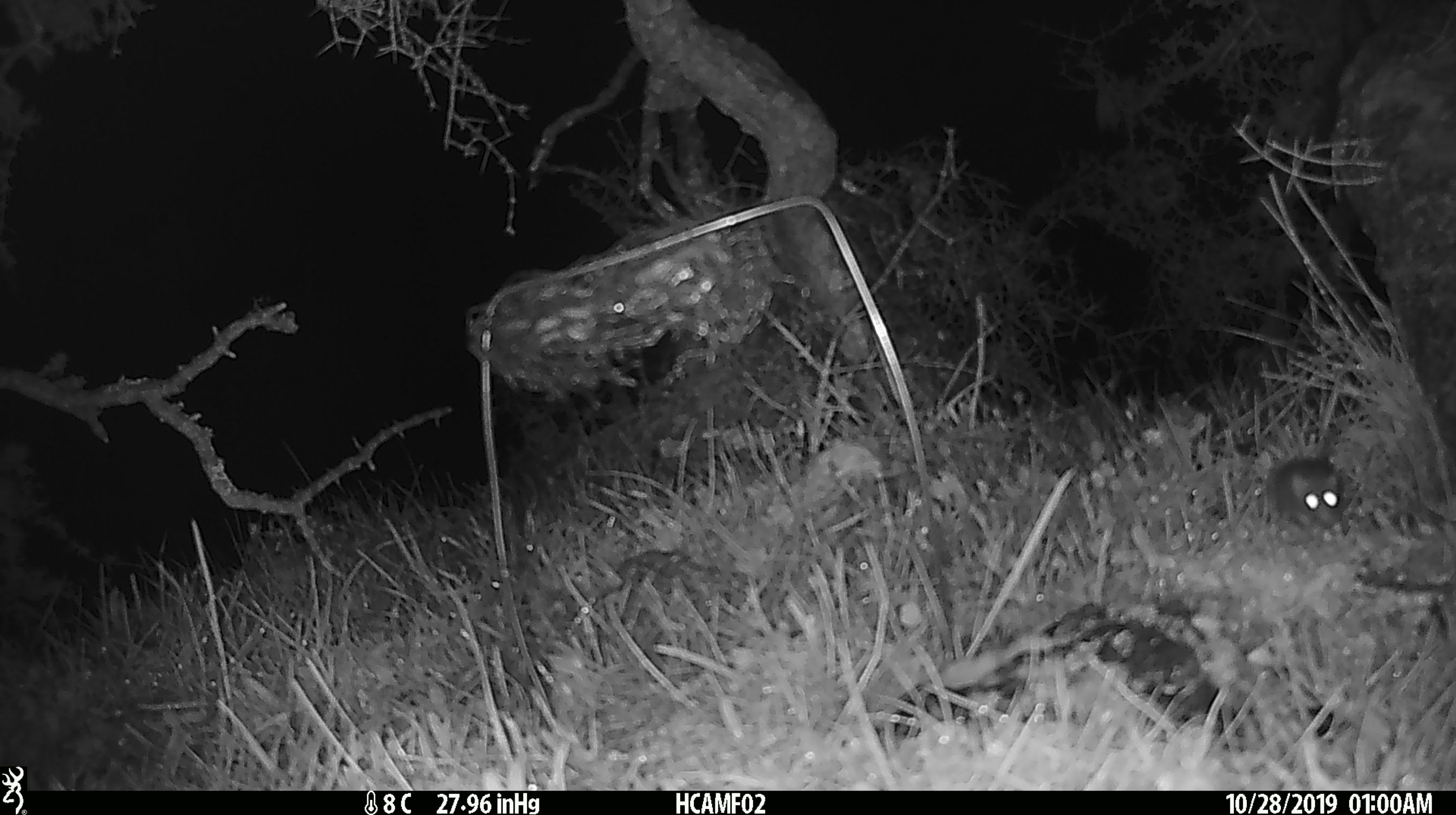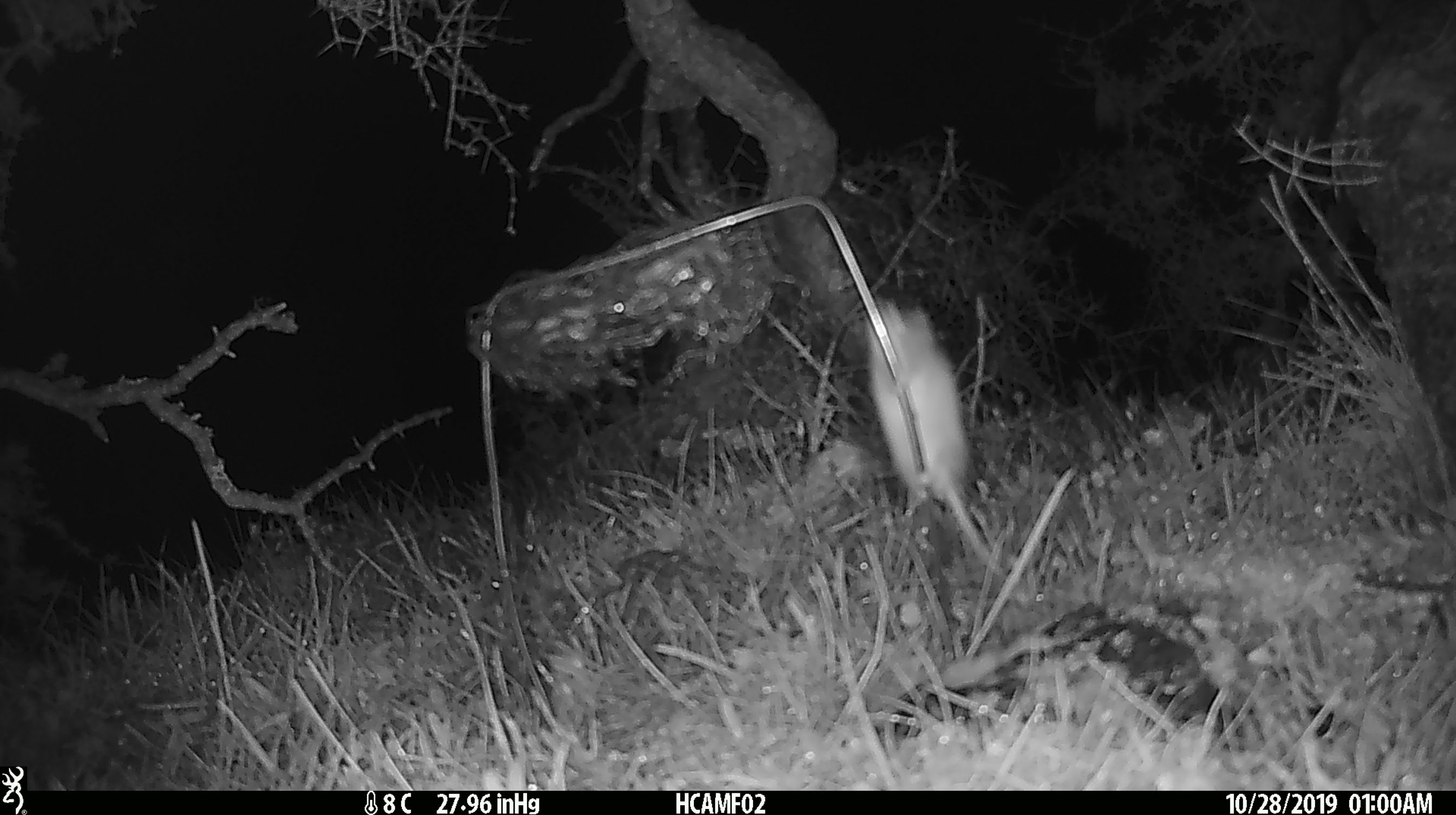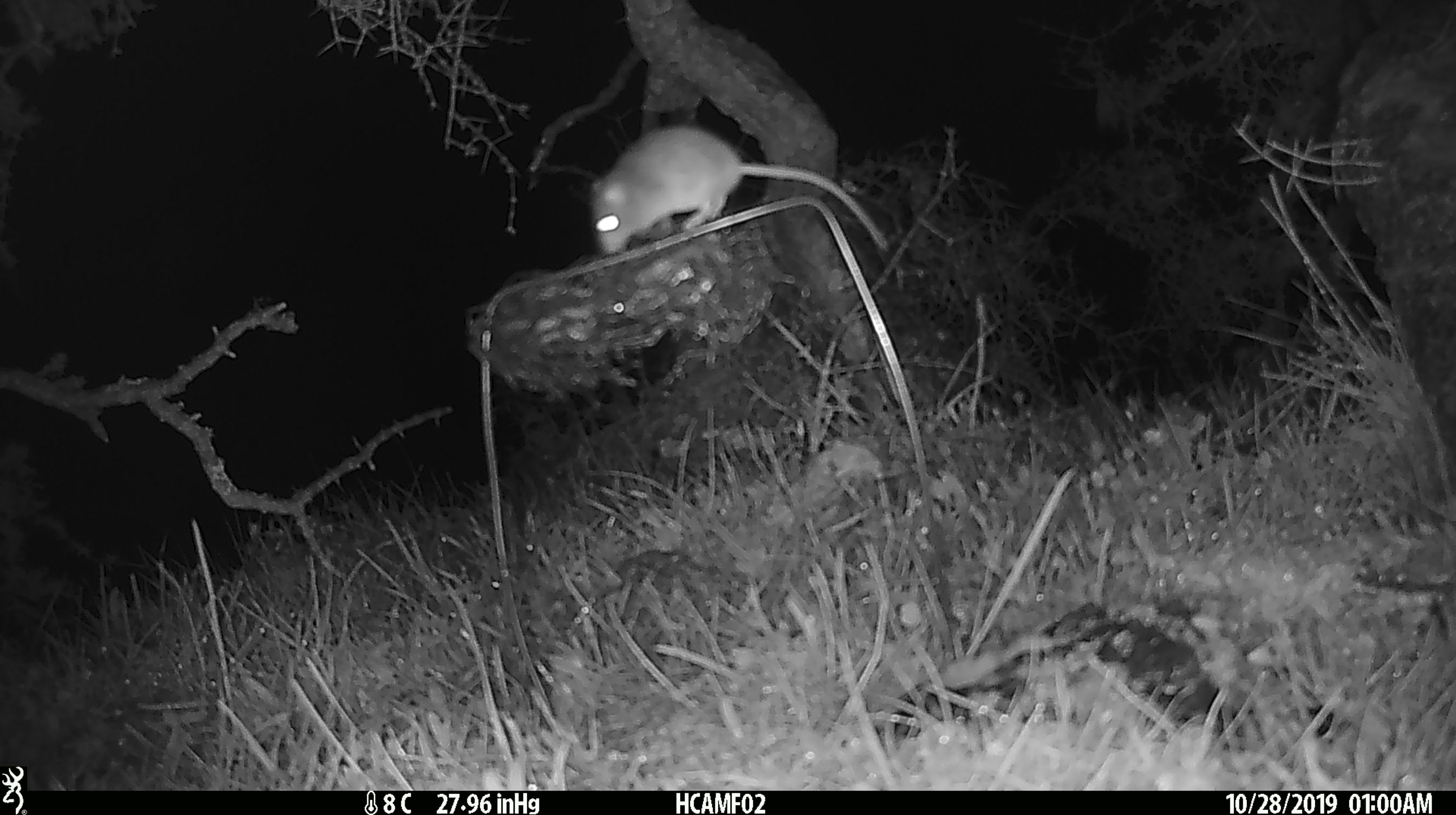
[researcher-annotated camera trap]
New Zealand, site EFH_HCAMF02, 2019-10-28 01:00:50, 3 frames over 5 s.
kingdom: Animalia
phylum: Chordata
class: Mammalia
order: Rodentia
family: Muridae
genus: Mus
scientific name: Mus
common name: mouse